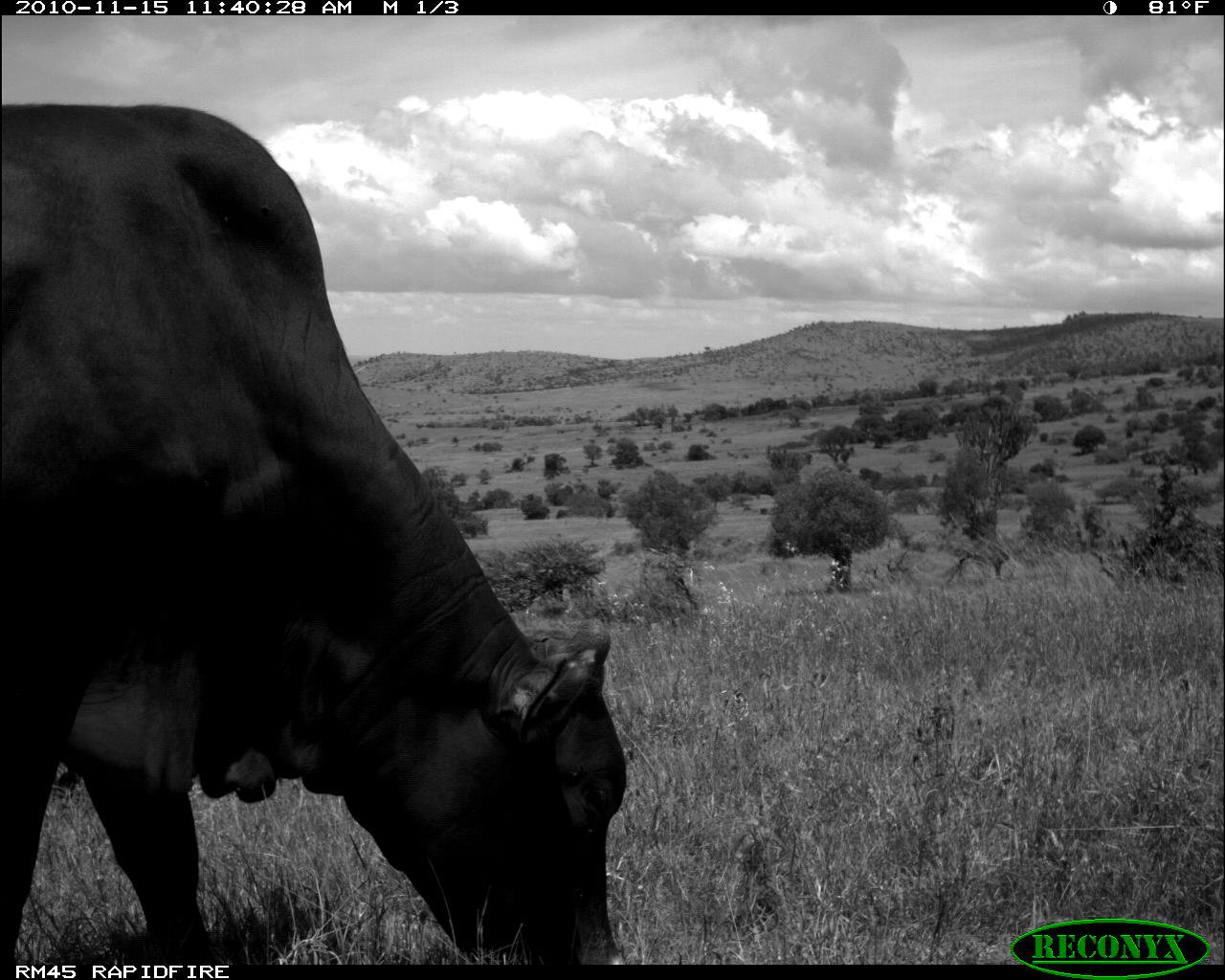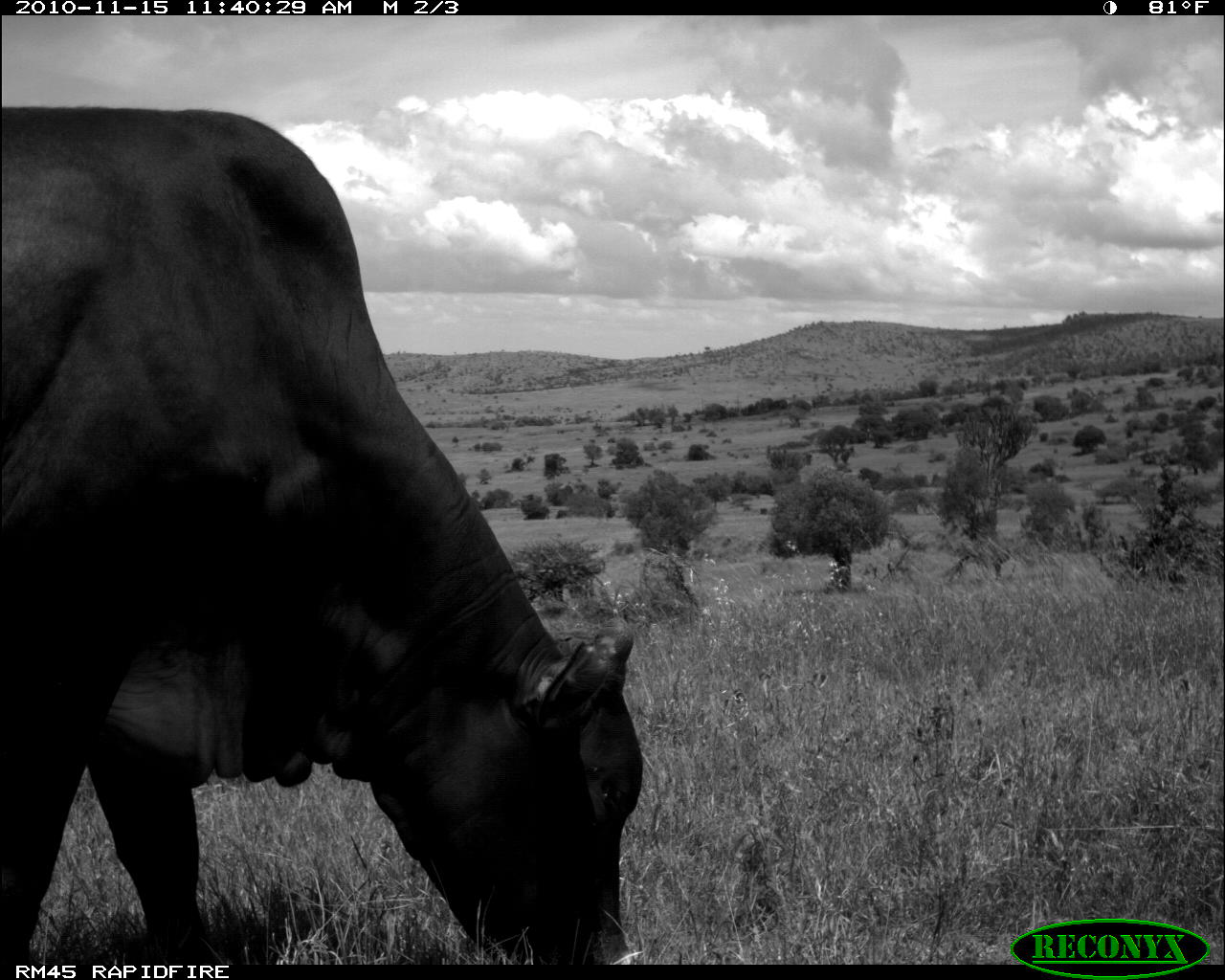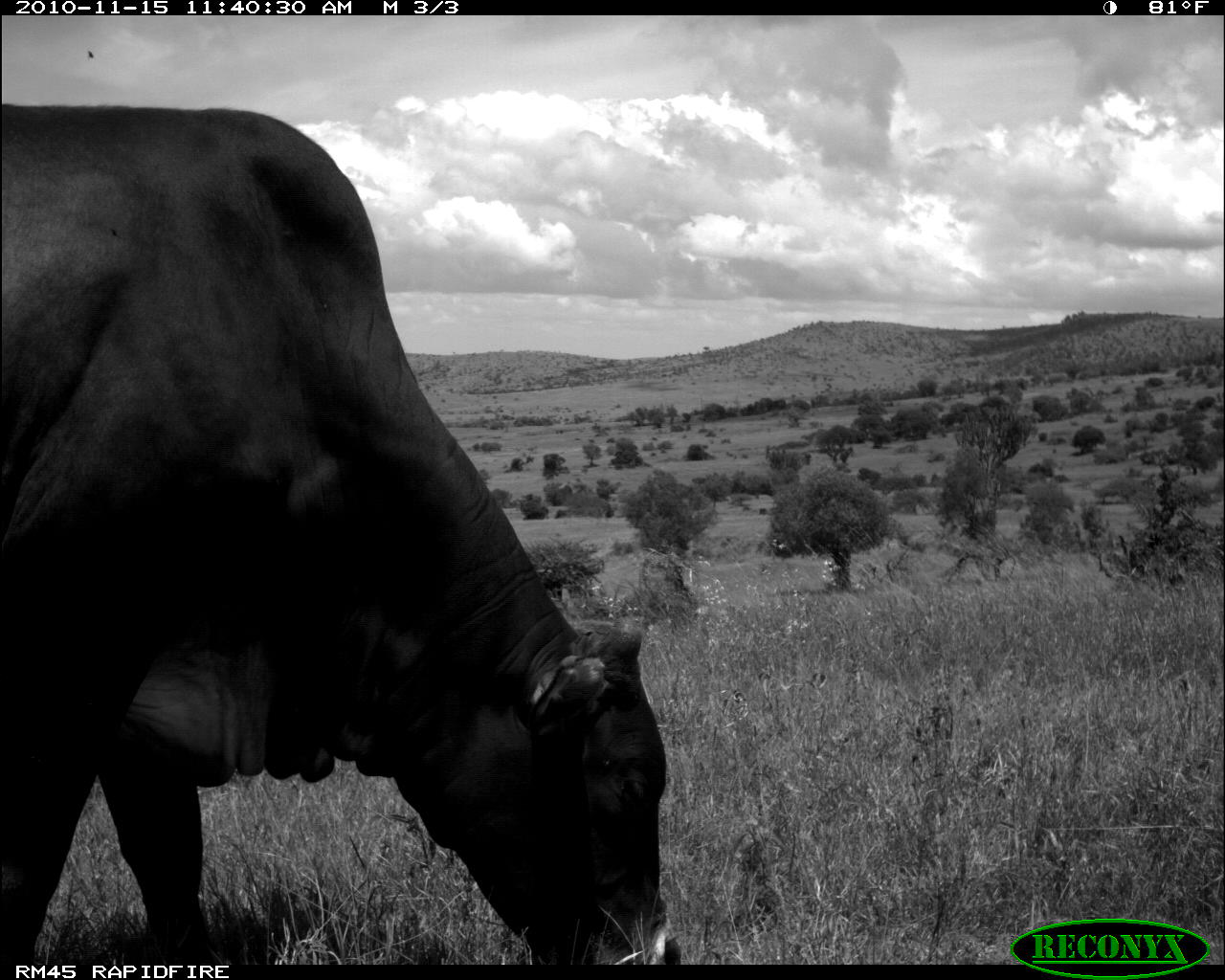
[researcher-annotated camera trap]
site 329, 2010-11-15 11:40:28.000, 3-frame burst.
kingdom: Animalia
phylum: Chordata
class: Mammalia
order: Artiodactyla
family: Bovidae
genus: Bos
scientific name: Bos taurus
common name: domestic cattle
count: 1